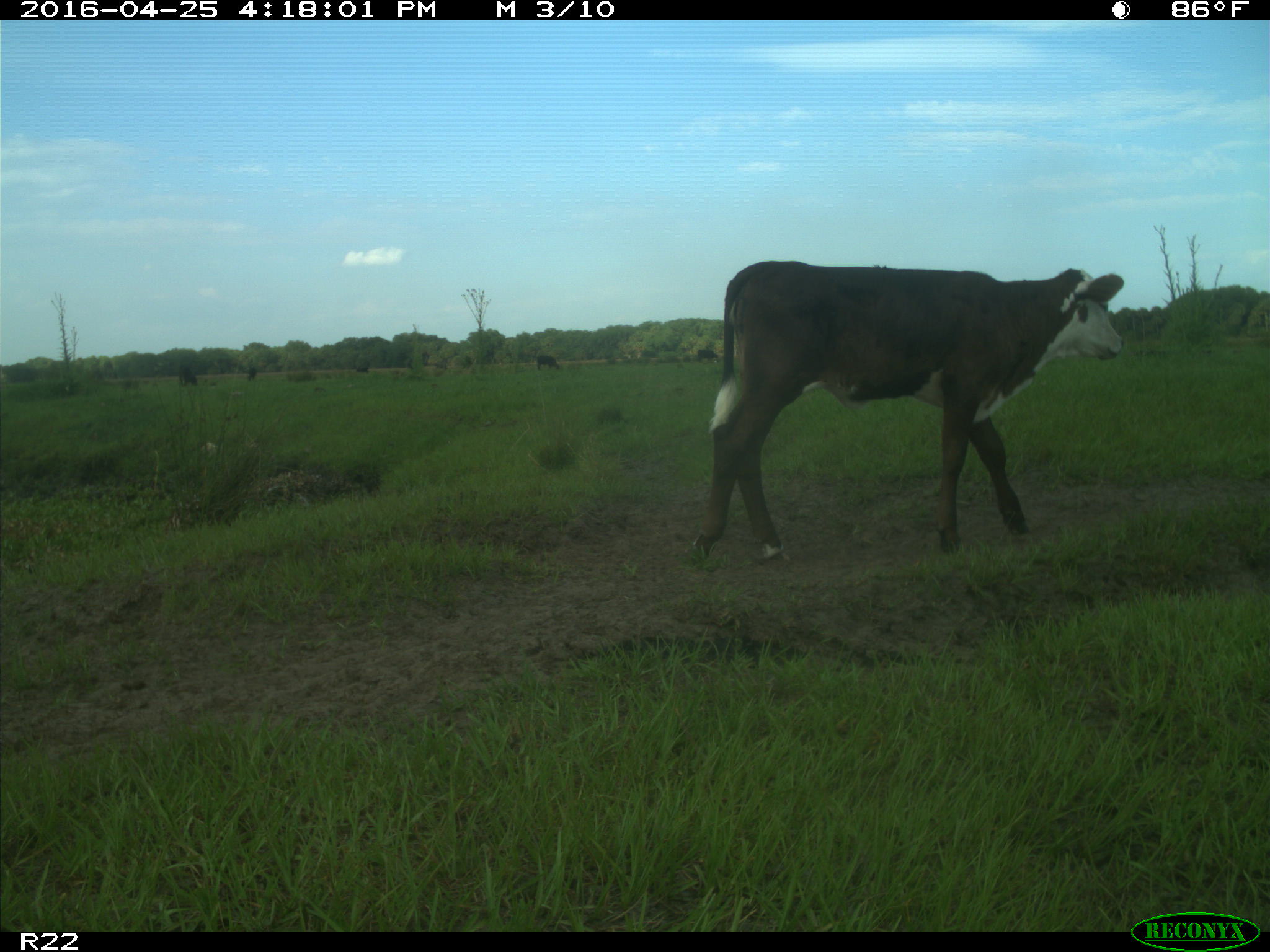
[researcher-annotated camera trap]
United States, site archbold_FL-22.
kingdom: Animalia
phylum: Chordata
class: Mammalia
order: Artiodactyla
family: Bovidae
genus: Bos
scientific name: Bos taurus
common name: domestic cow